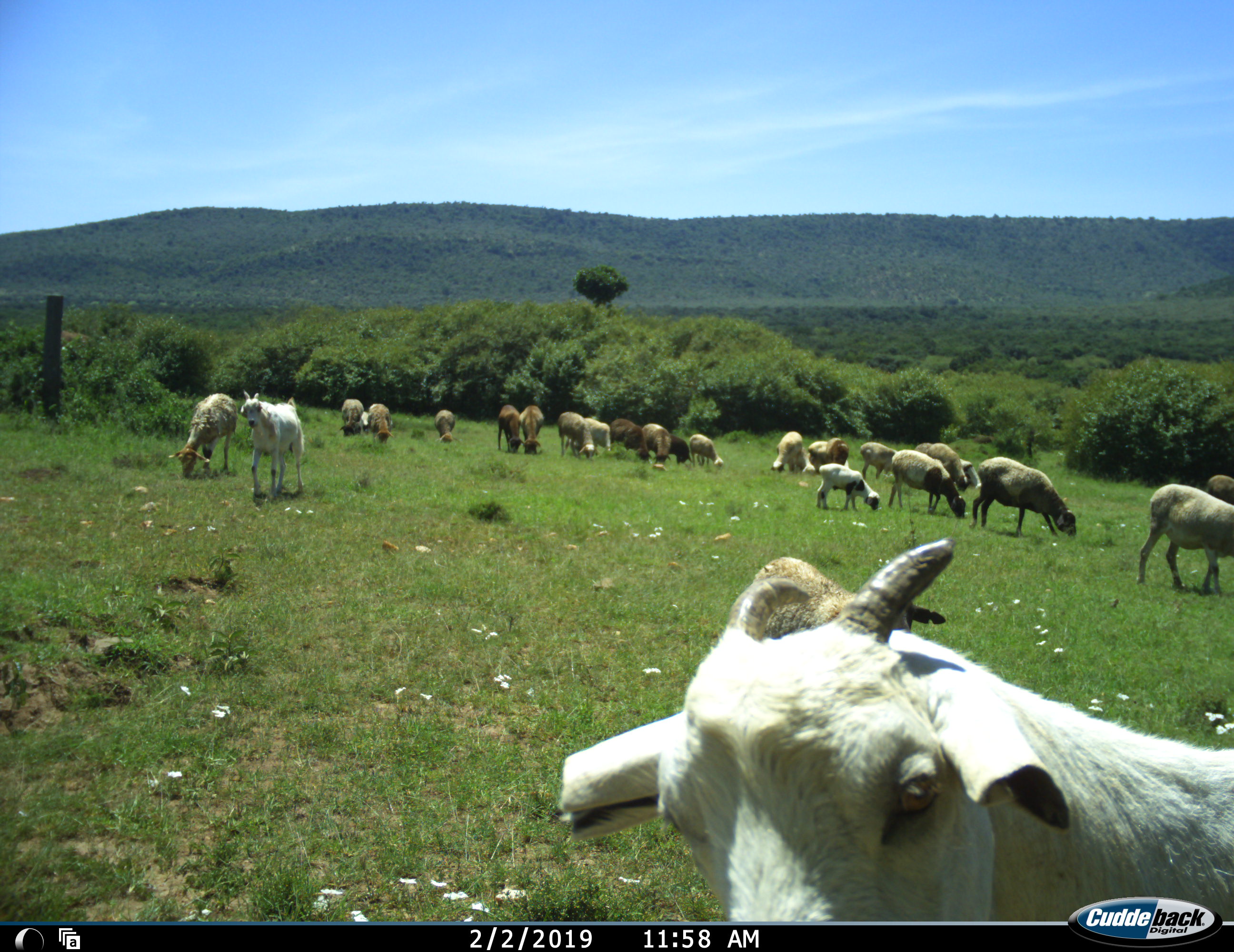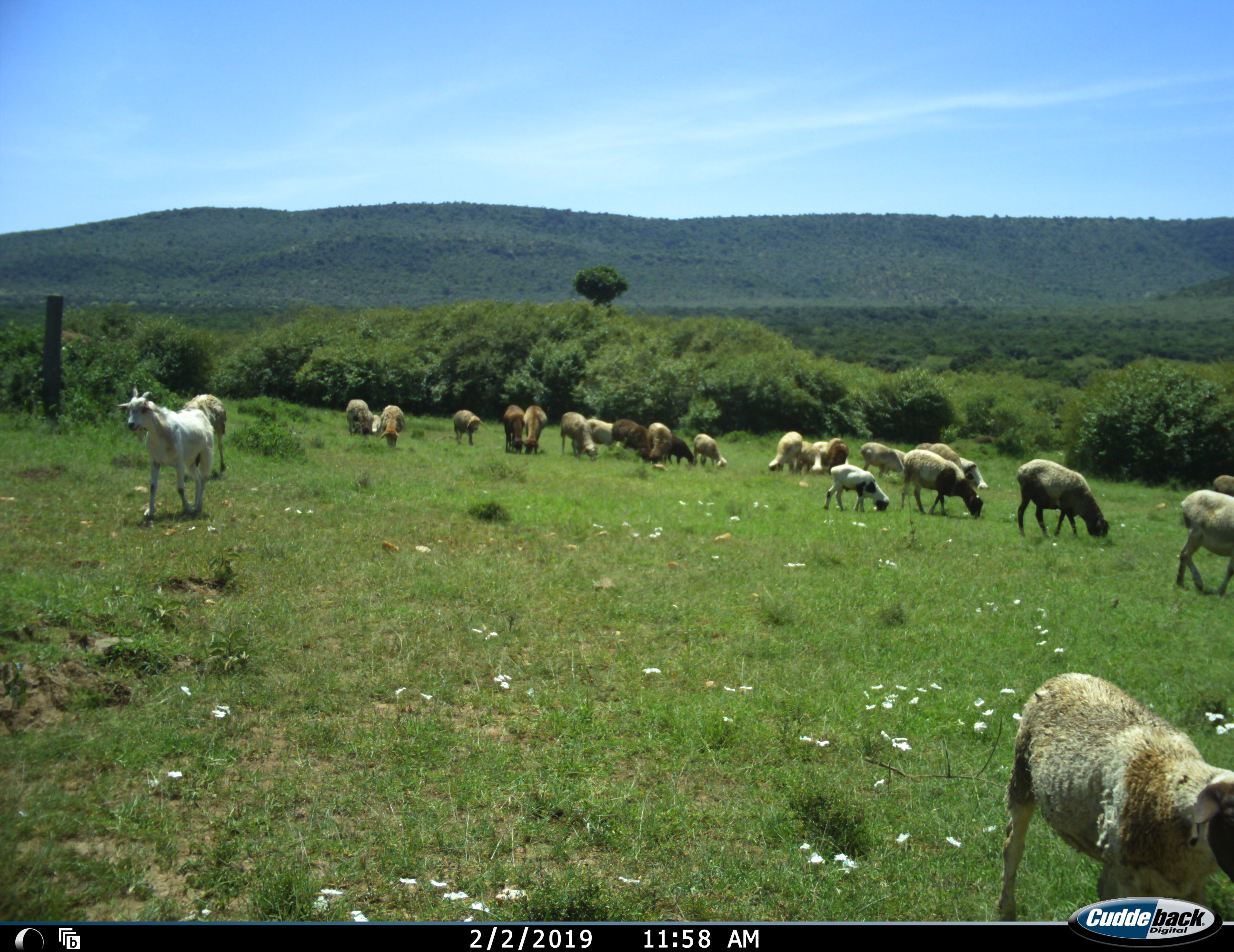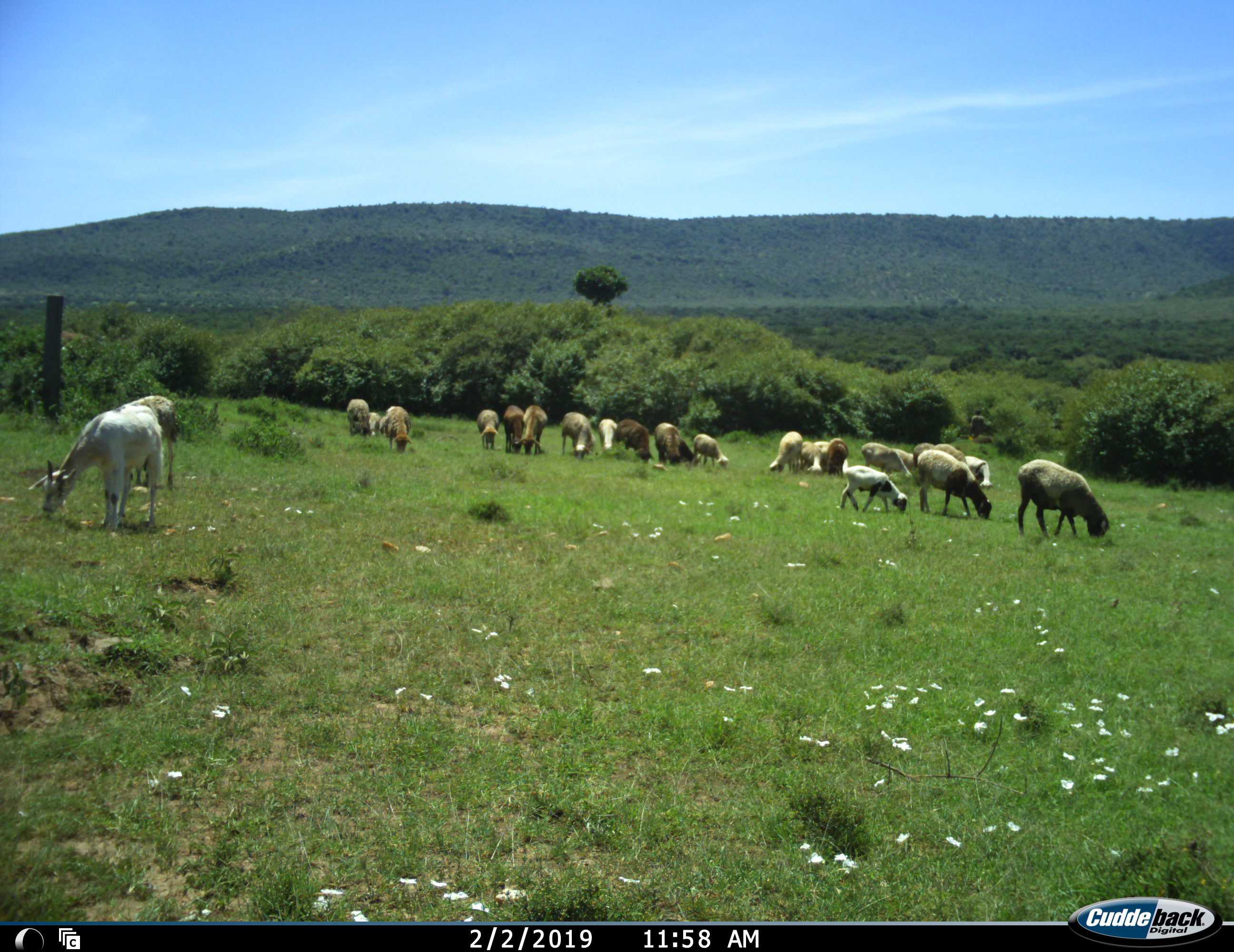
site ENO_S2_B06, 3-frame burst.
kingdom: Animalia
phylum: Chordata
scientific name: Vertebrata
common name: domestic animal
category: domesticanimal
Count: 11-50.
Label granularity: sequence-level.